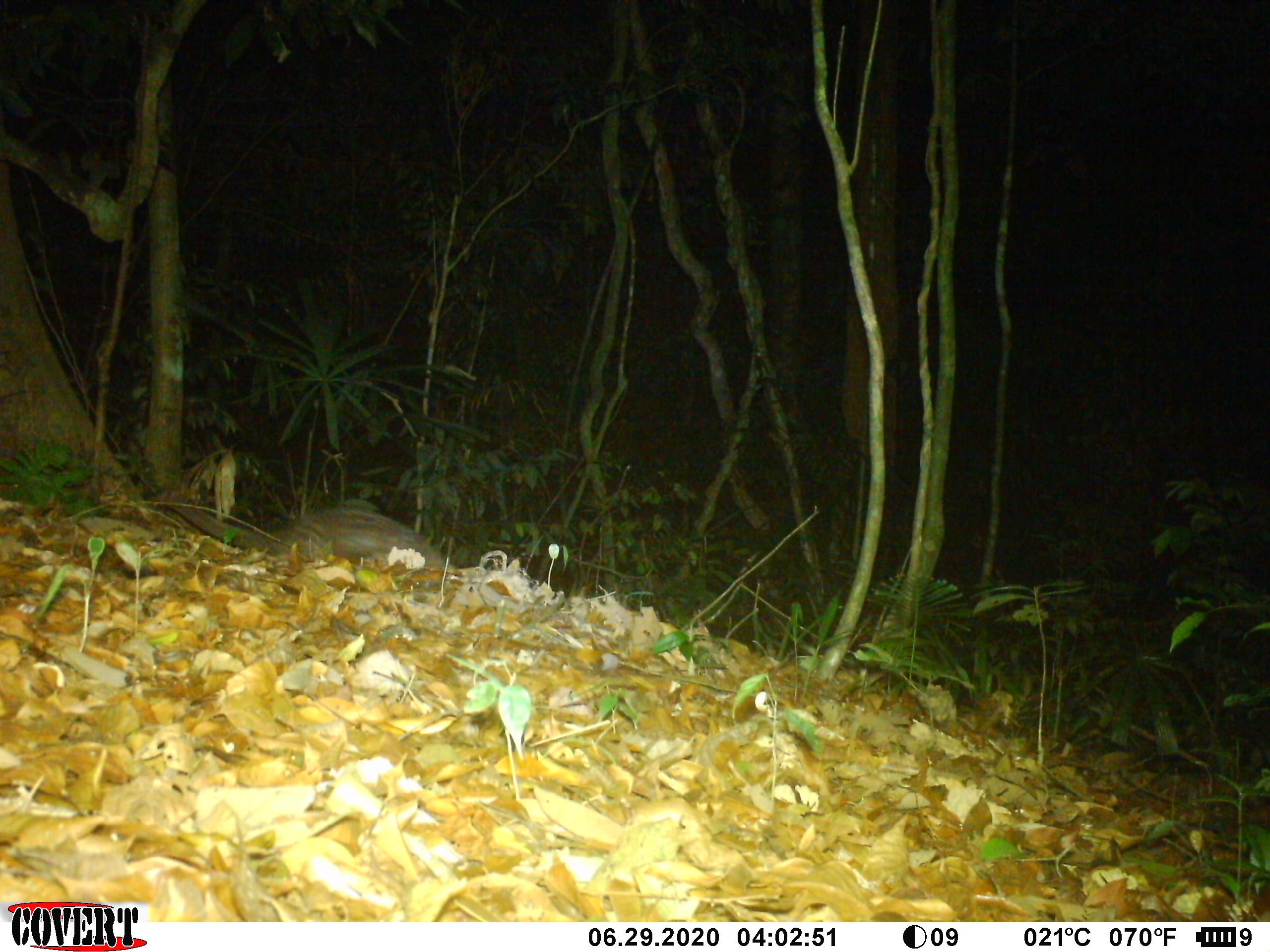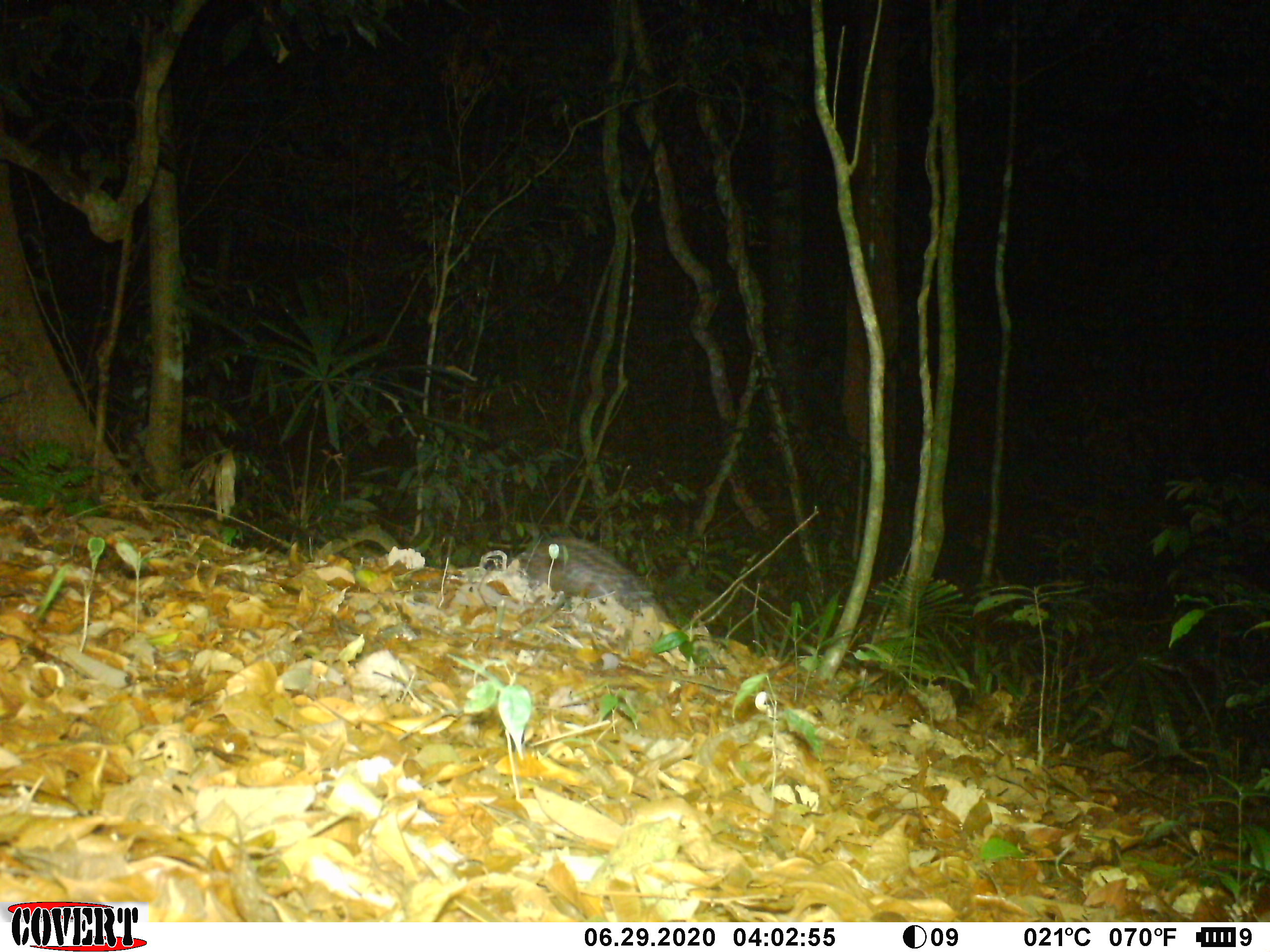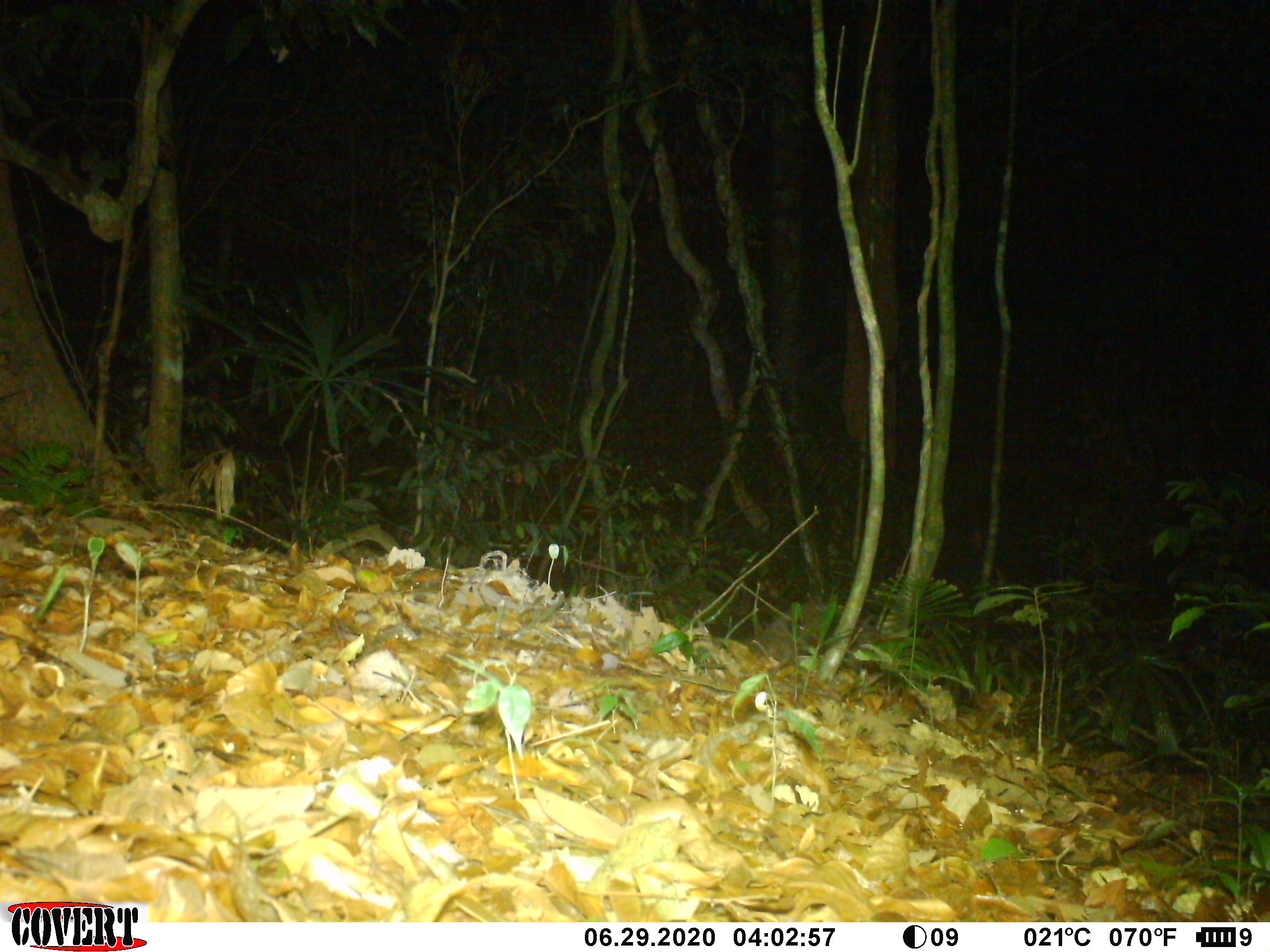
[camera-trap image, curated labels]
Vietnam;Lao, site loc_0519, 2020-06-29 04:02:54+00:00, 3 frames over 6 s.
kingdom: Animalia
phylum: Chordata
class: Mammalia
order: Pholidota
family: Manidae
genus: Manis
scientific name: Manis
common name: asian pangolins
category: pangolin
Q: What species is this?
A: Pangolin (asian pangolins) (Manis).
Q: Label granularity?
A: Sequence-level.